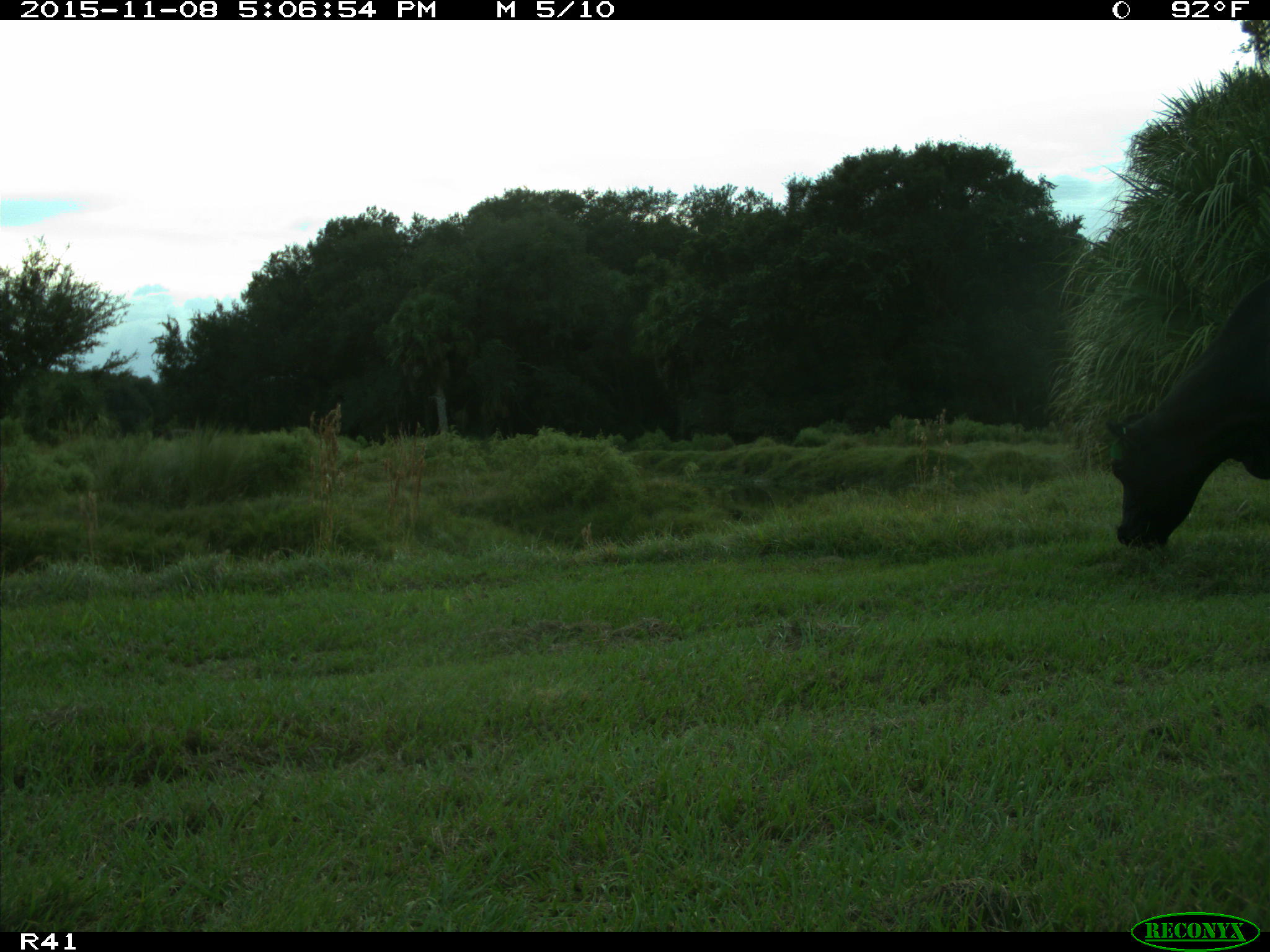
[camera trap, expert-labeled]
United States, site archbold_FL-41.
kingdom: Animalia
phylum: Chordata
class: Mammalia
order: Artiodactyla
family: Bovidae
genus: Bos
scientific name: Bos taurus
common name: domestic cow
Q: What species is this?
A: Bos taurus (domestic cow).